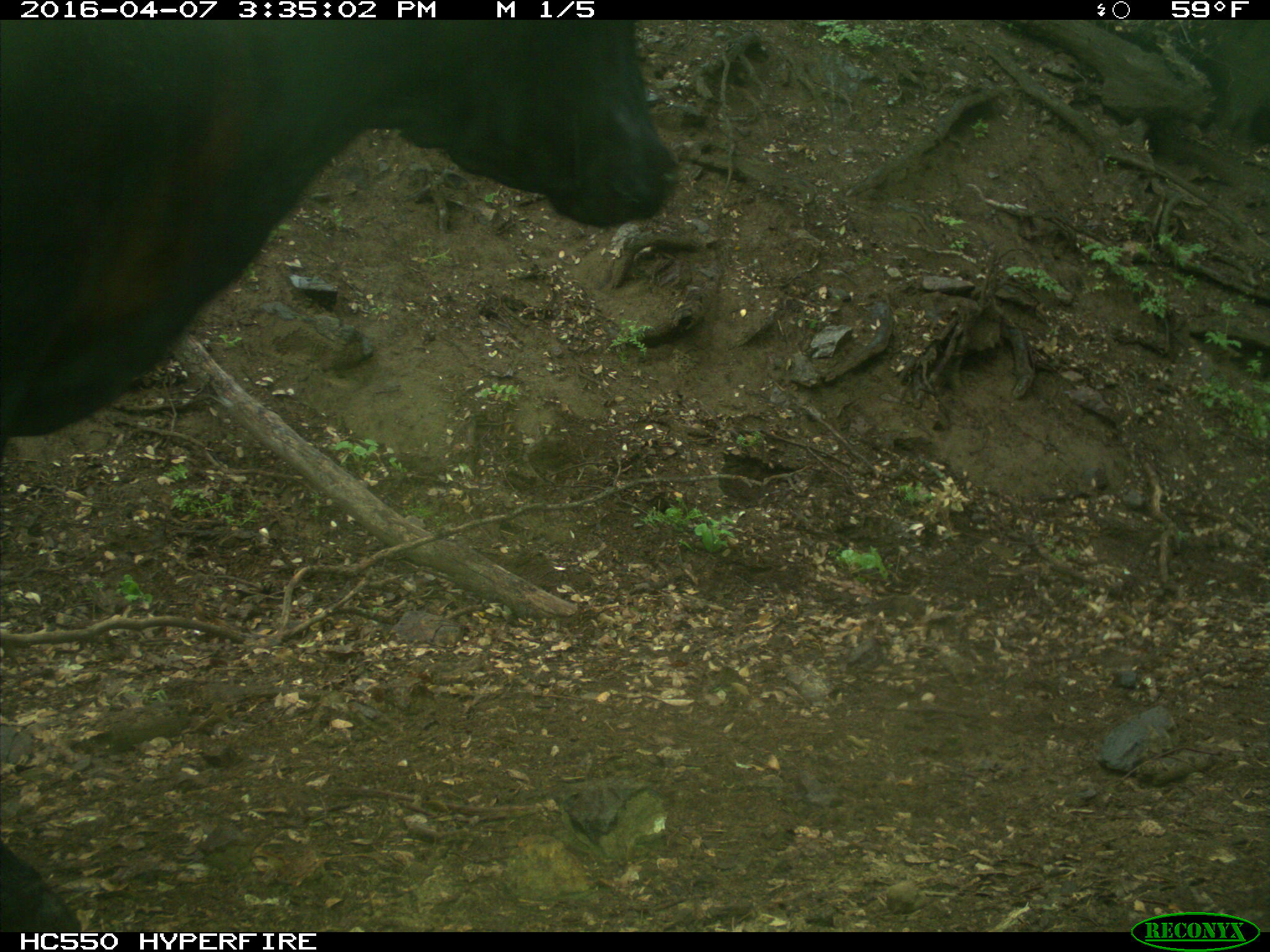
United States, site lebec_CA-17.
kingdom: Animalia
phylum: Chordata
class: Mammalia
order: Artiodactyla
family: Bovidae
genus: Bos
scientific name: Bos taurus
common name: domestic cow